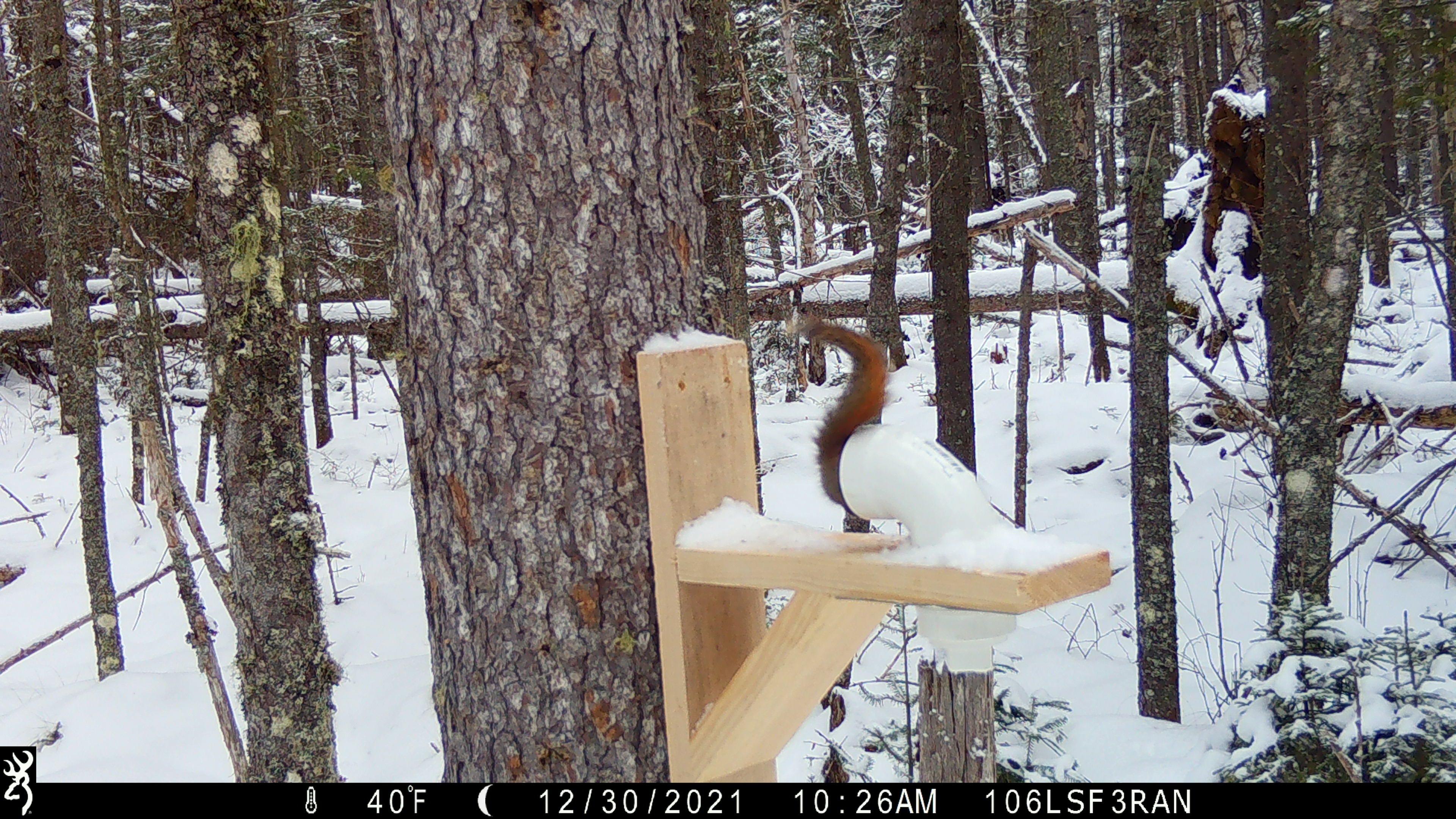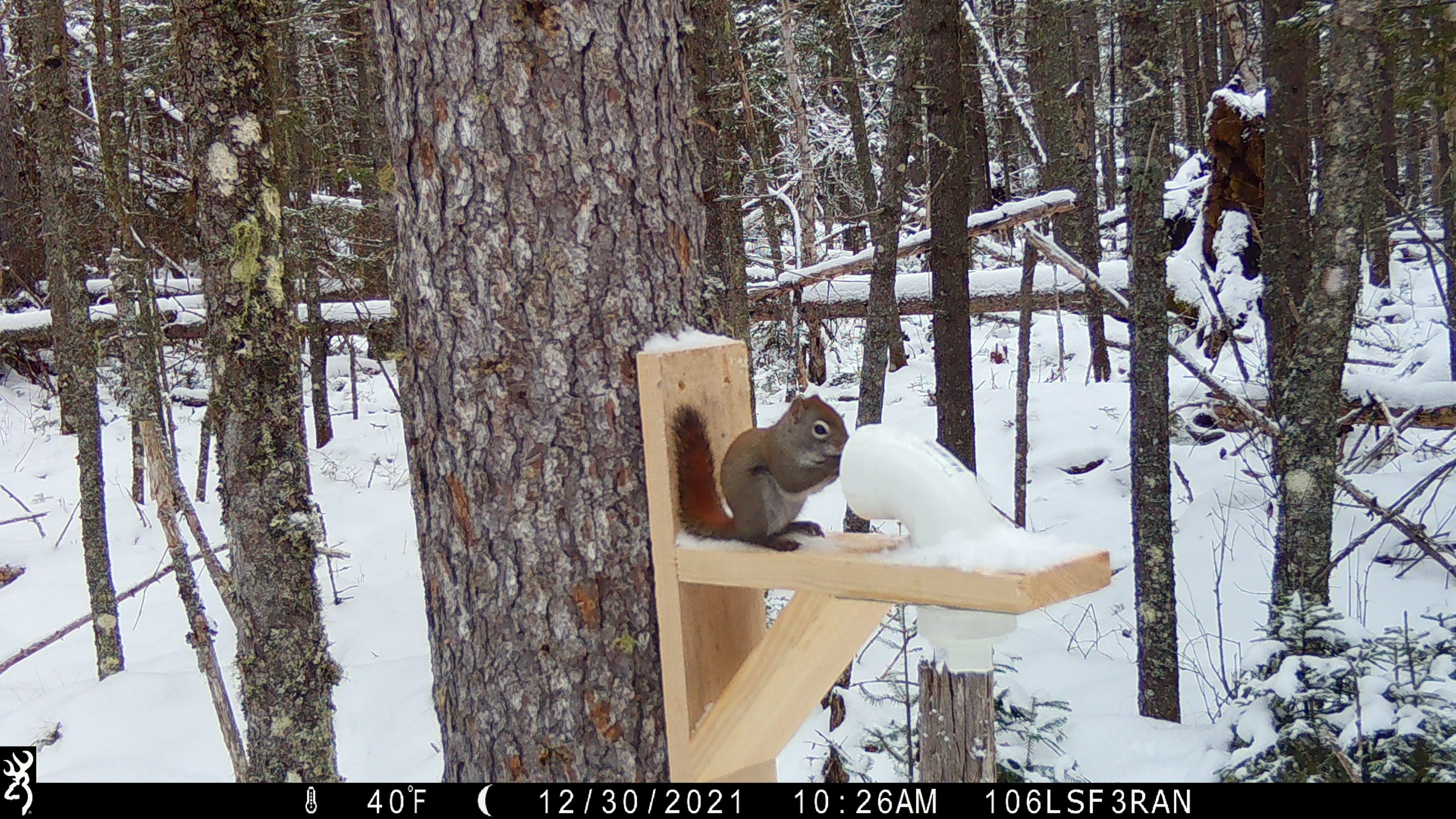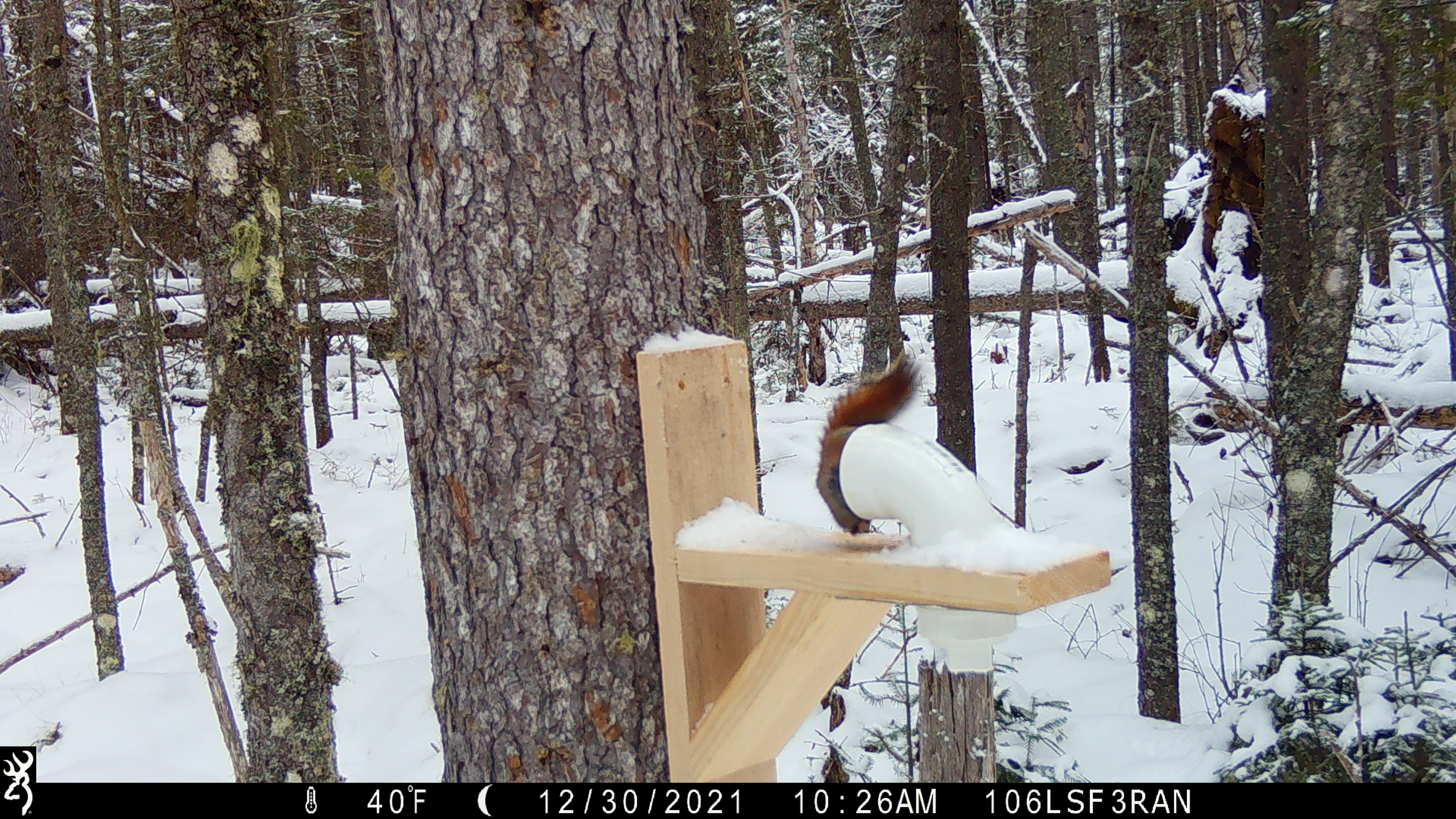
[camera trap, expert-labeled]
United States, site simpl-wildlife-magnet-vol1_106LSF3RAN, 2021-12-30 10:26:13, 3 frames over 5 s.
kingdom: Animalia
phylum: Chordata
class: Mammalia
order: Rodentia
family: Sciuridae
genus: Tamiasciurus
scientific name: Tamiasciurus hudsonicus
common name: red squirrel